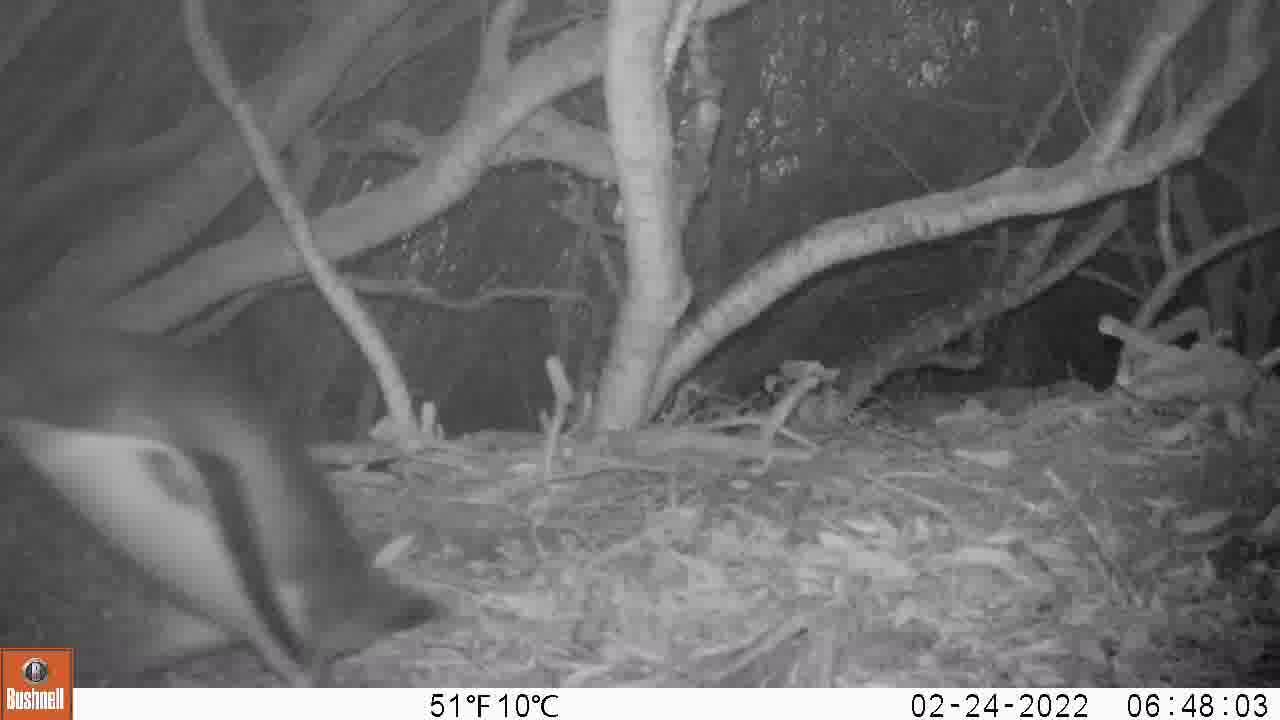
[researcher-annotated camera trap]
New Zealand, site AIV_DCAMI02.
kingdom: Animalia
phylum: Chordata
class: Aves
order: Sphenisciformes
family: Spheniscidae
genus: Megadyptes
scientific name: Megadyptes antipodes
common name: yellow-eyed penguin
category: yellow eyed penguin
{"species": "yellow eyed penguin (yellow-eyed penguin) (Megadyptes antipodes)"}